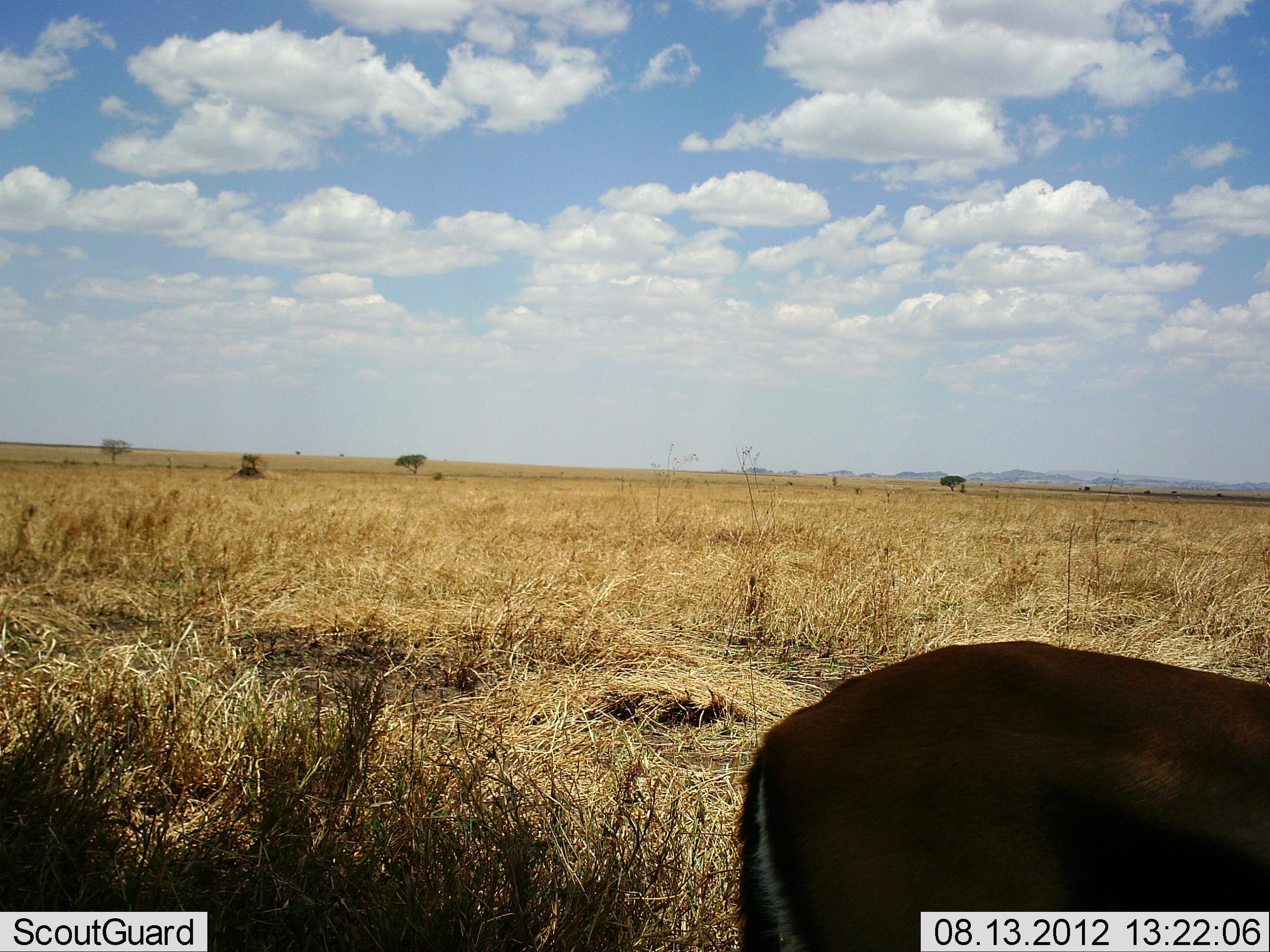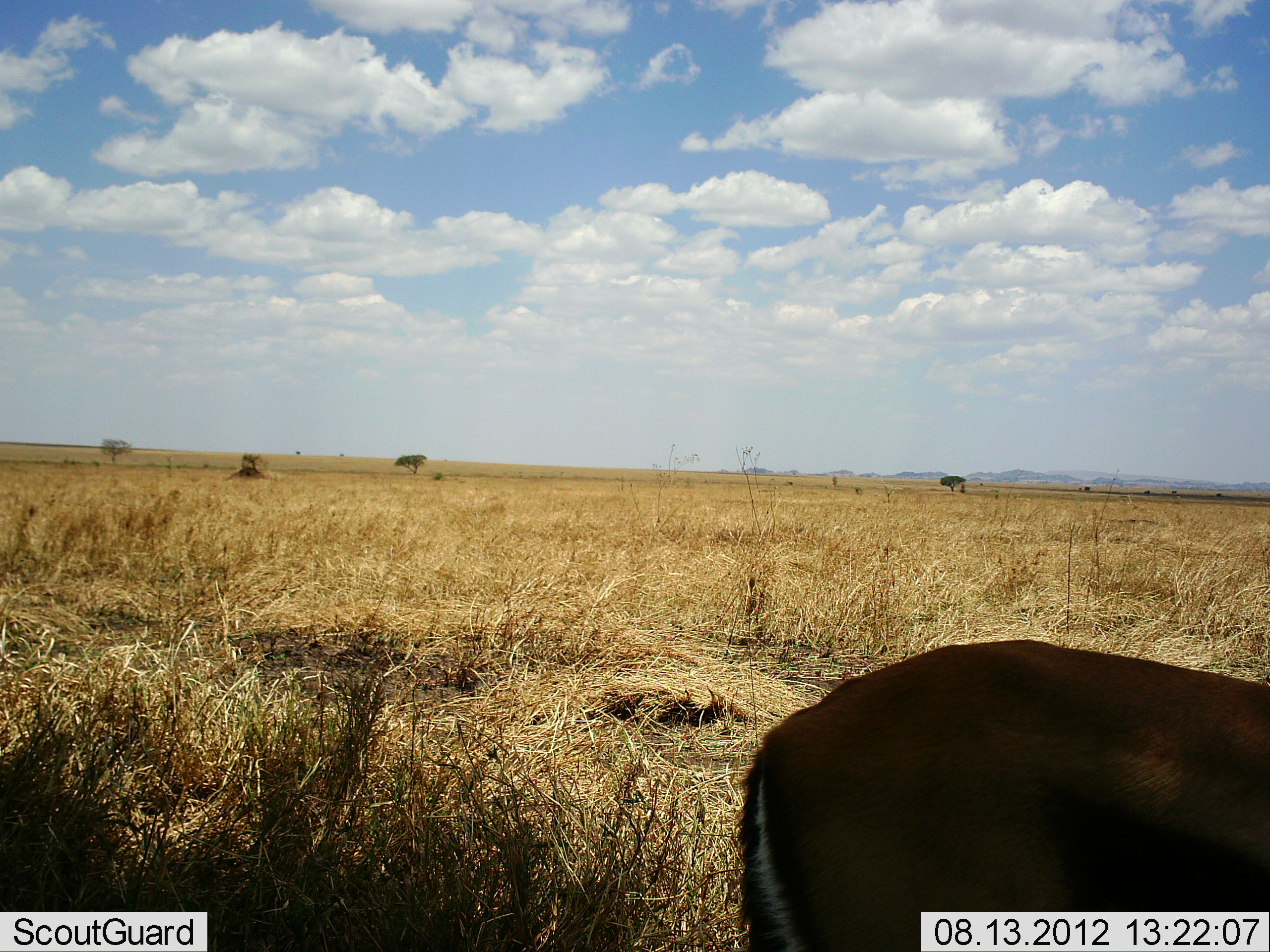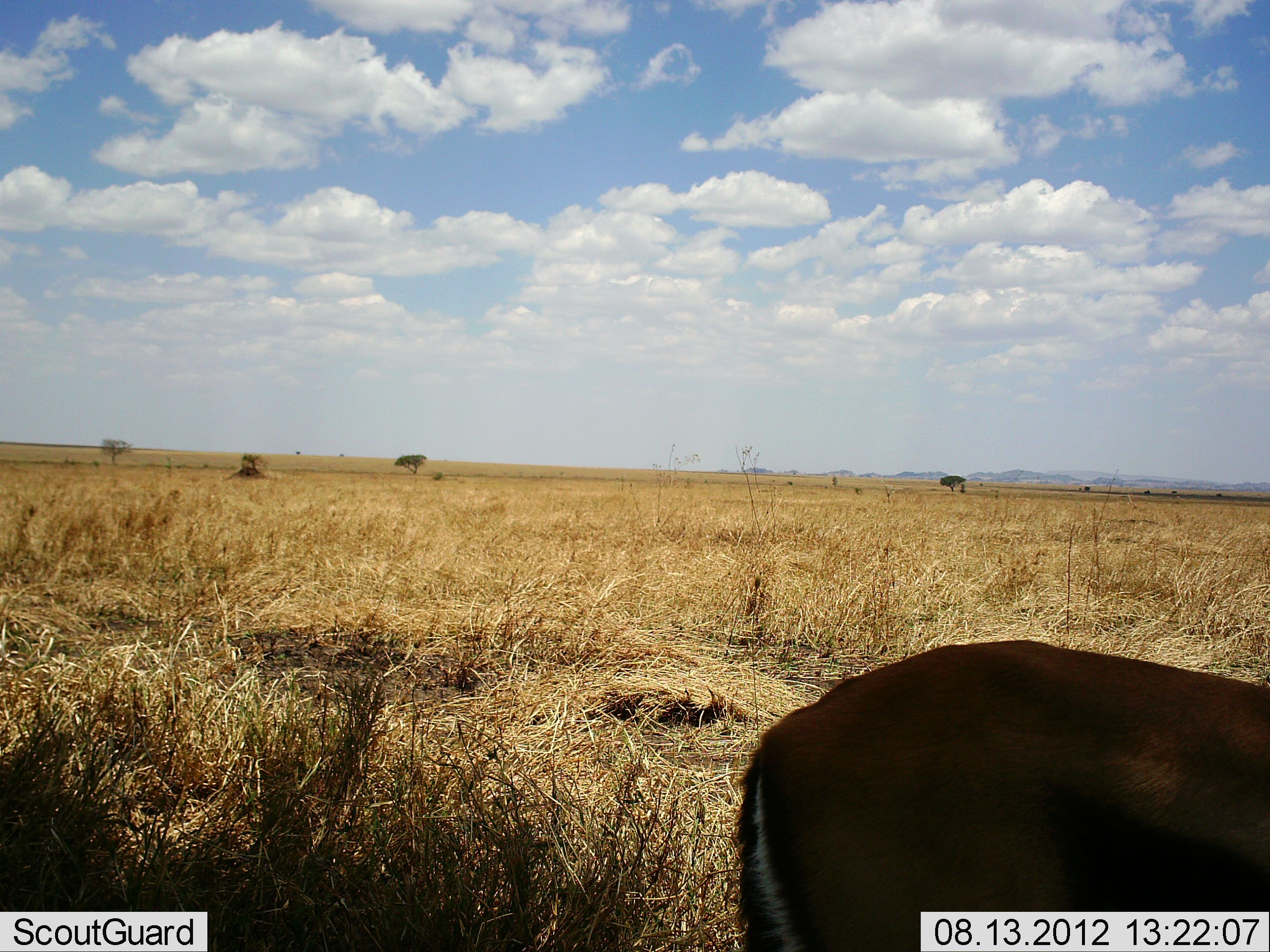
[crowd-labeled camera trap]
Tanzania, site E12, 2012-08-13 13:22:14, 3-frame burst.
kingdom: Animalia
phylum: Chordata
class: Mammalia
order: Artiodactyla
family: Bovidae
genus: Eudorcas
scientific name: Eudorcas thomsonii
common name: thomson's gazelle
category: gazellethomsons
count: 1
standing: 90%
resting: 10%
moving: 0%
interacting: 0%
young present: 0%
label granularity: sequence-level